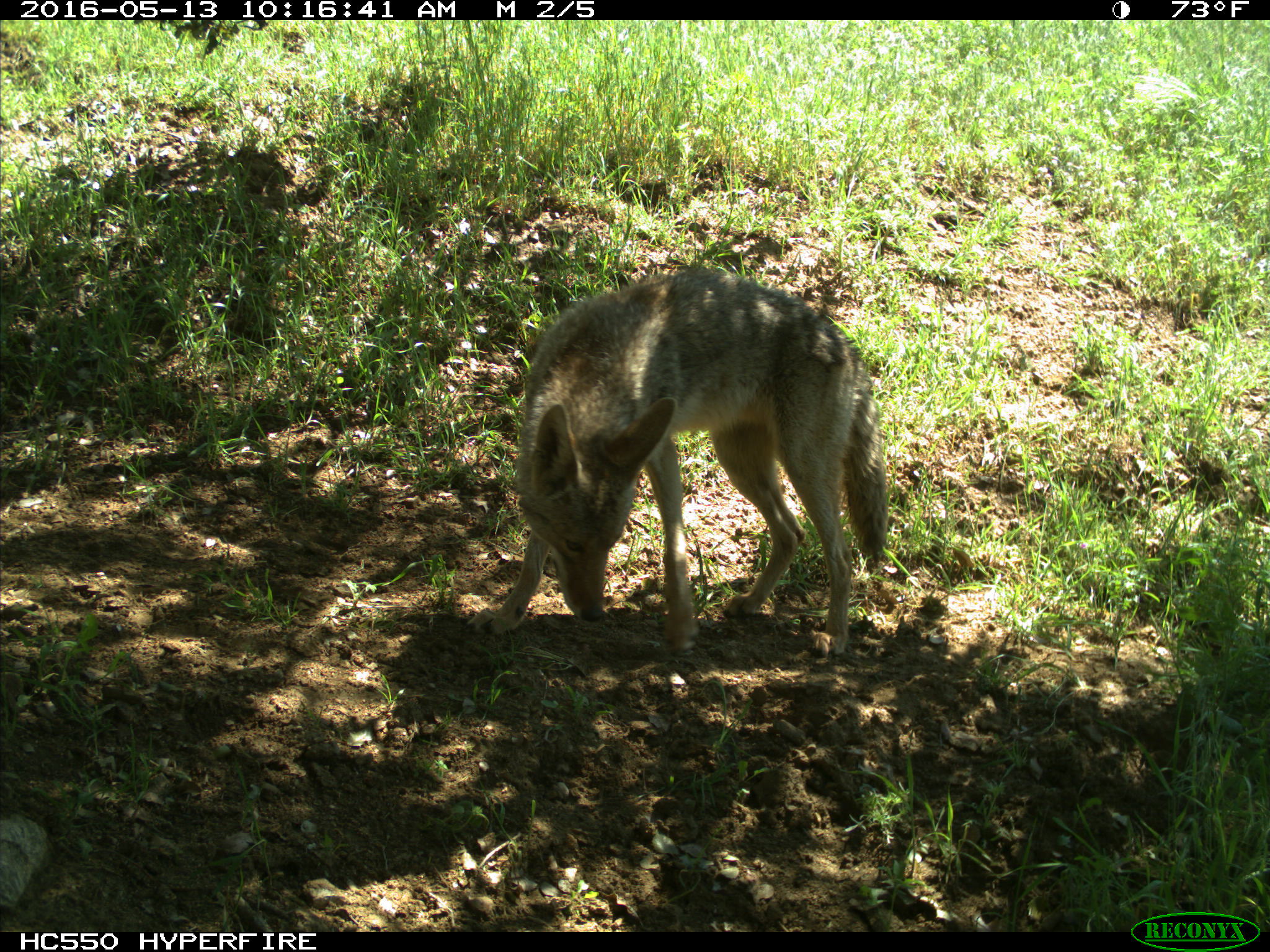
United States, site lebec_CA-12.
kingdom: Animalia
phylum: Chordata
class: Mammalia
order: Carnivora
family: Canidae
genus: Canis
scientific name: Canis latrans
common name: coyote